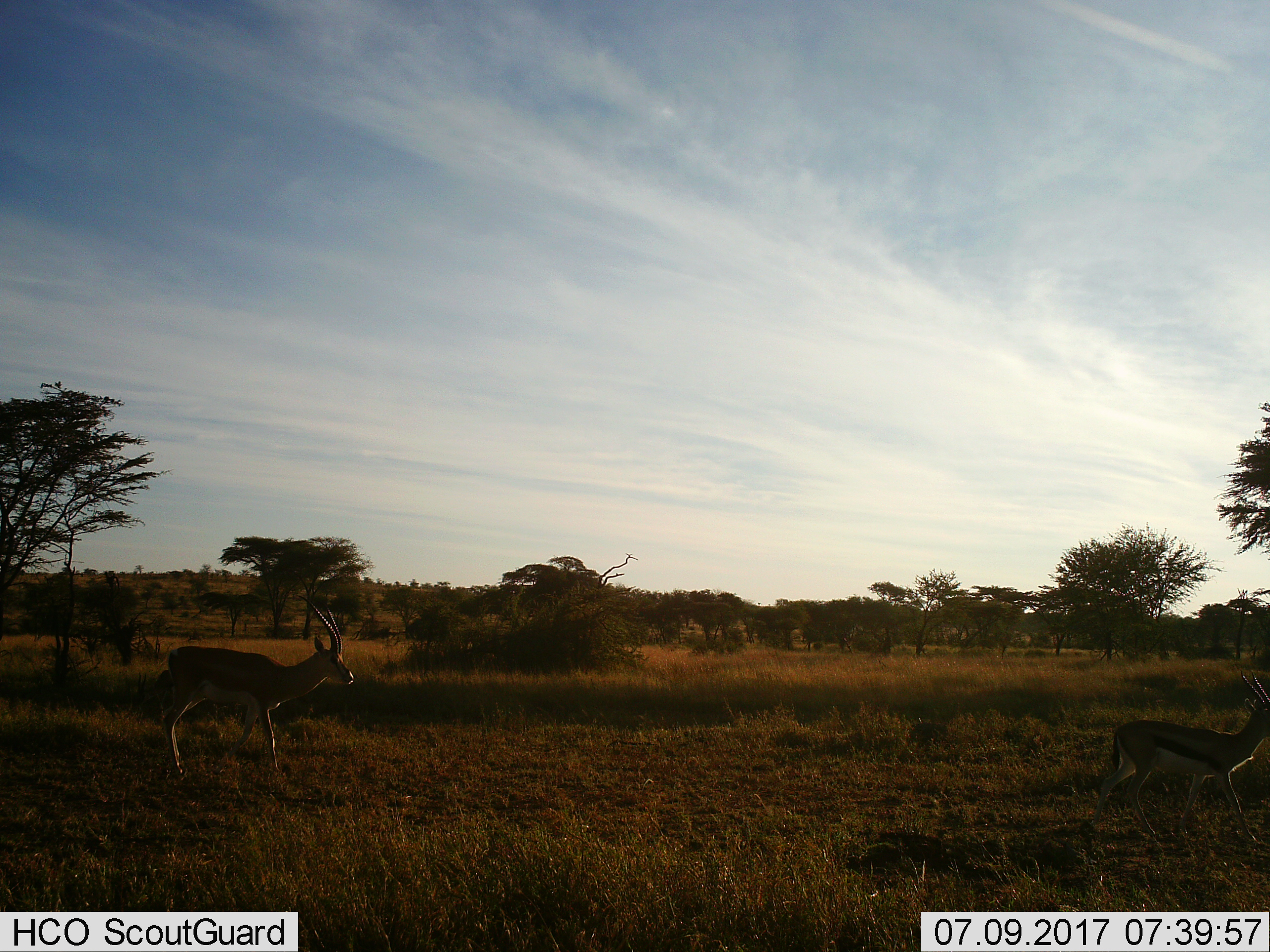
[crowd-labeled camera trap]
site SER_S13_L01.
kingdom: Animalia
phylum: Chordata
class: Mammalia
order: Artiodactyla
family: Bovidae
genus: Eudorcas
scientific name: Eudorcas thomsonii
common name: thomson's gazelle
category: gazellethomsons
Gazellethomsons (thomson's gazelle) (Eudorcas thomsonii), count 2. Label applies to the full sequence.